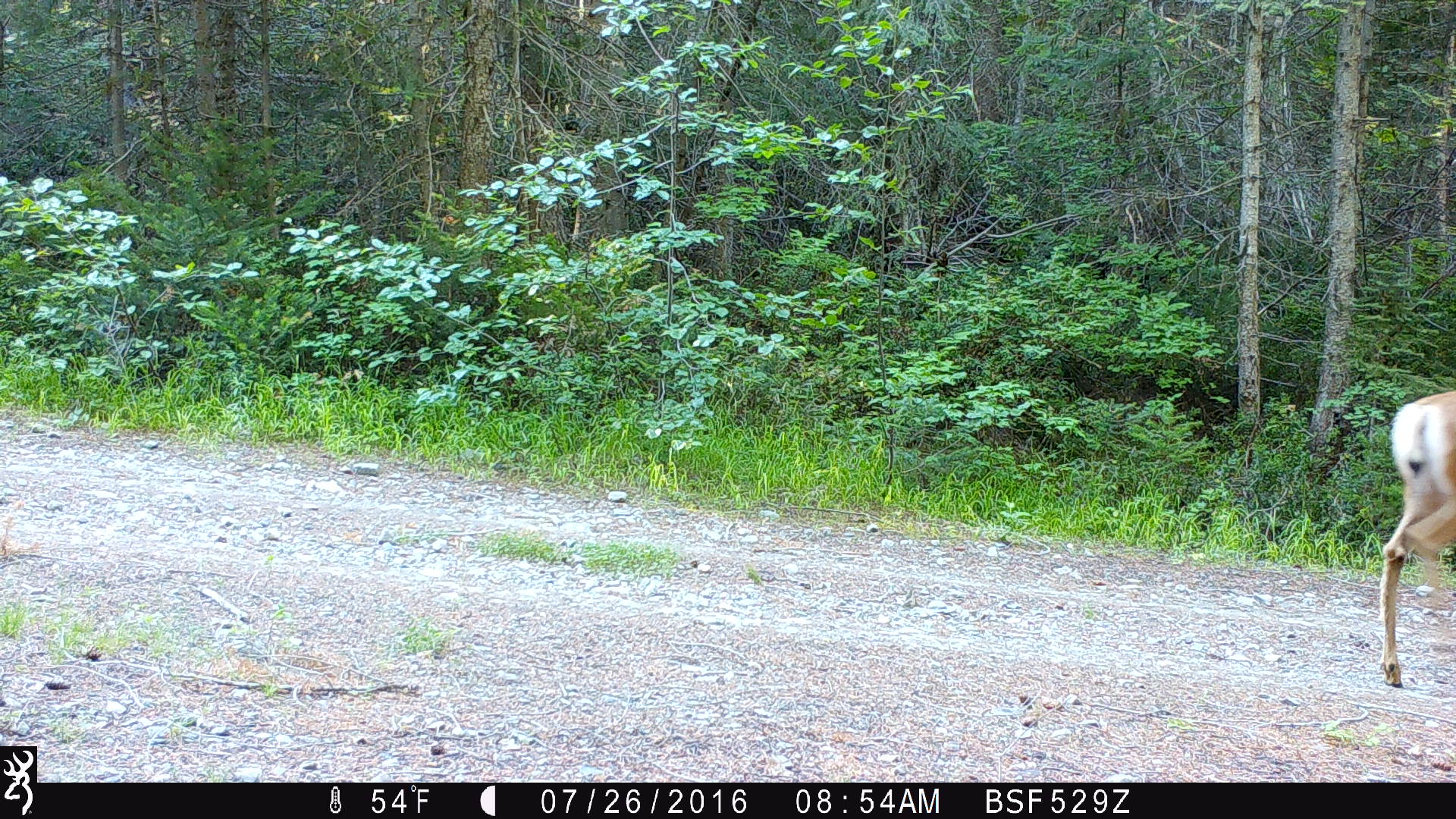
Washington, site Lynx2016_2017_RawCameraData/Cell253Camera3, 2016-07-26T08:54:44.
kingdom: Animalia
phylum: Chordata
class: Mammalia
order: Artiodactyla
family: Cervidae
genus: Odocoileus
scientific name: Odocoileus hemionus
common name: mule deer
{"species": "Odocoileus hemionus (mule deer)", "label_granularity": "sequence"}